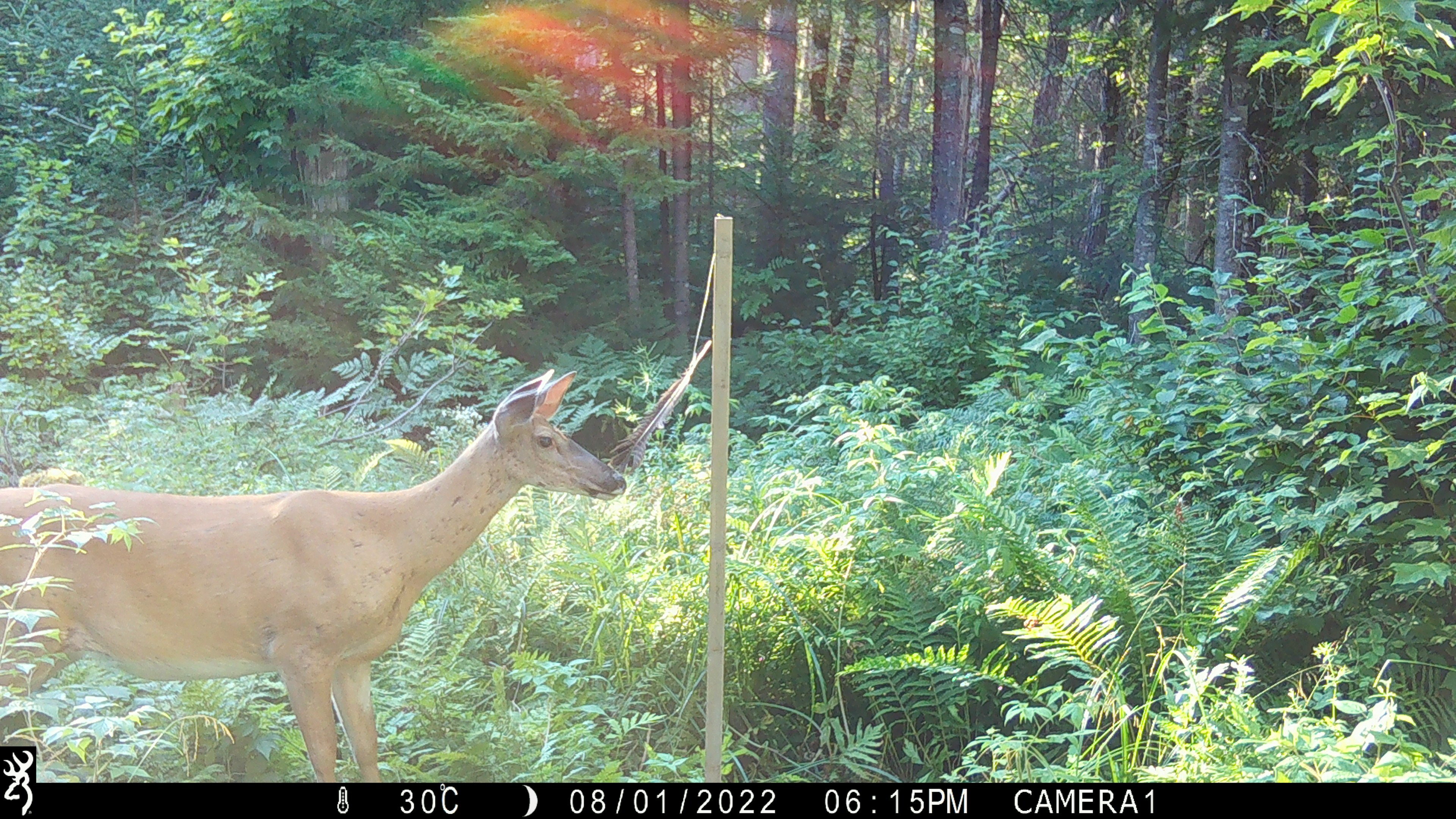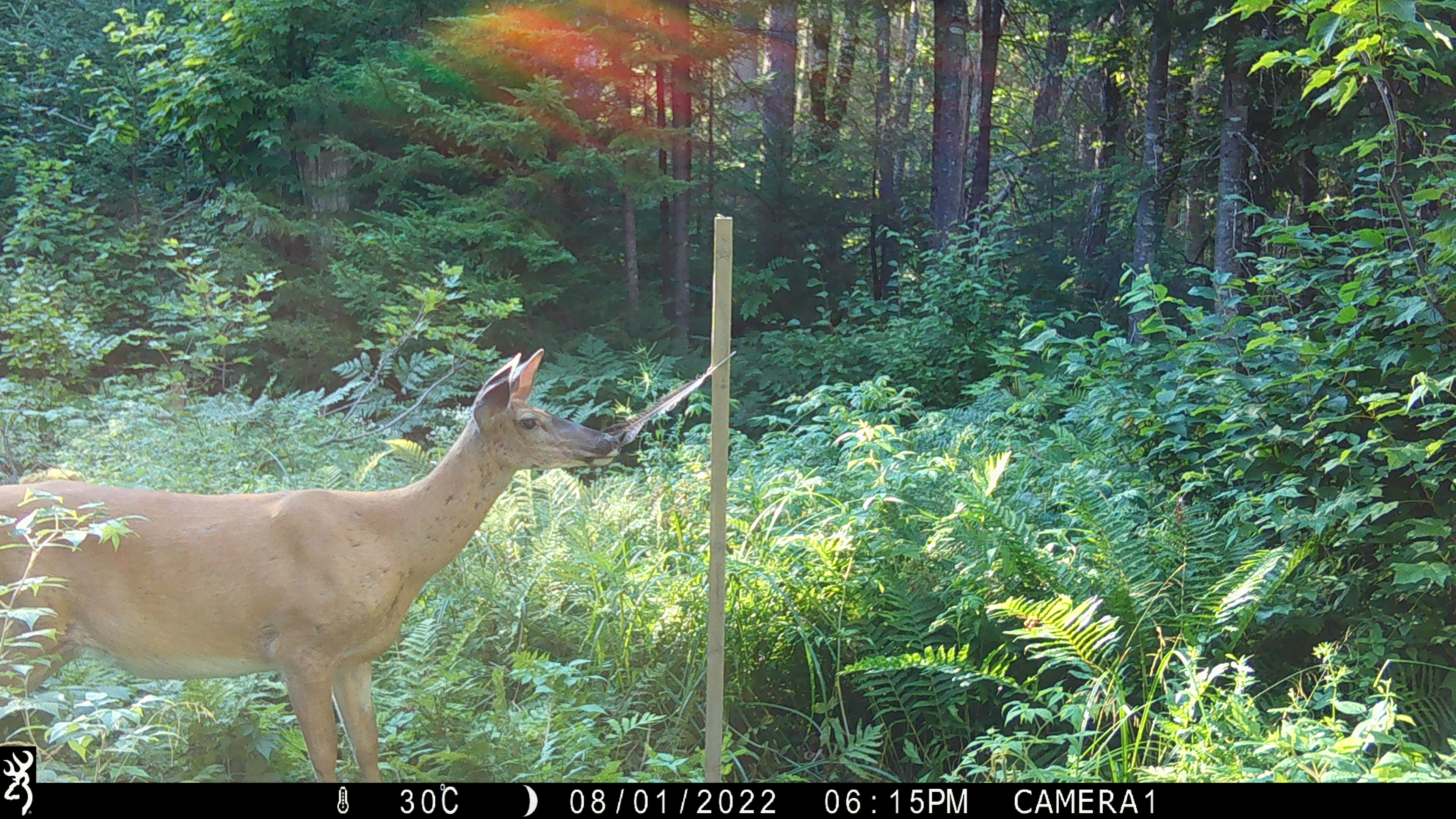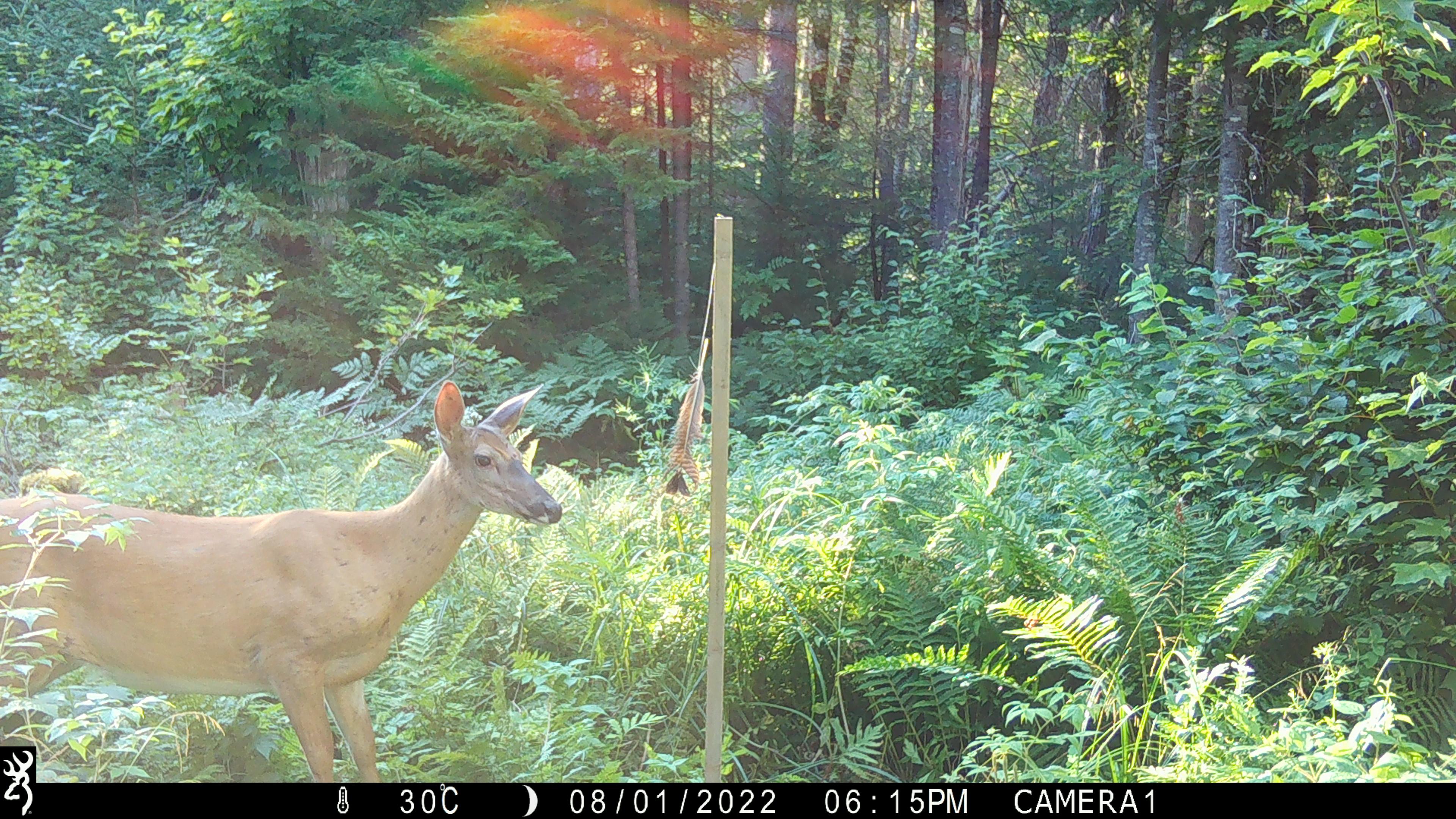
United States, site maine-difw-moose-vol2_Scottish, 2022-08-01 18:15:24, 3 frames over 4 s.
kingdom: Animalia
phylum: Chordata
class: Mammalia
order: Artiodactyla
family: Cervidae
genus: Odocoileus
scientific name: Odocoileus virginianus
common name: white-tailed deer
White-tailed deer (Odocoileus virginianus).